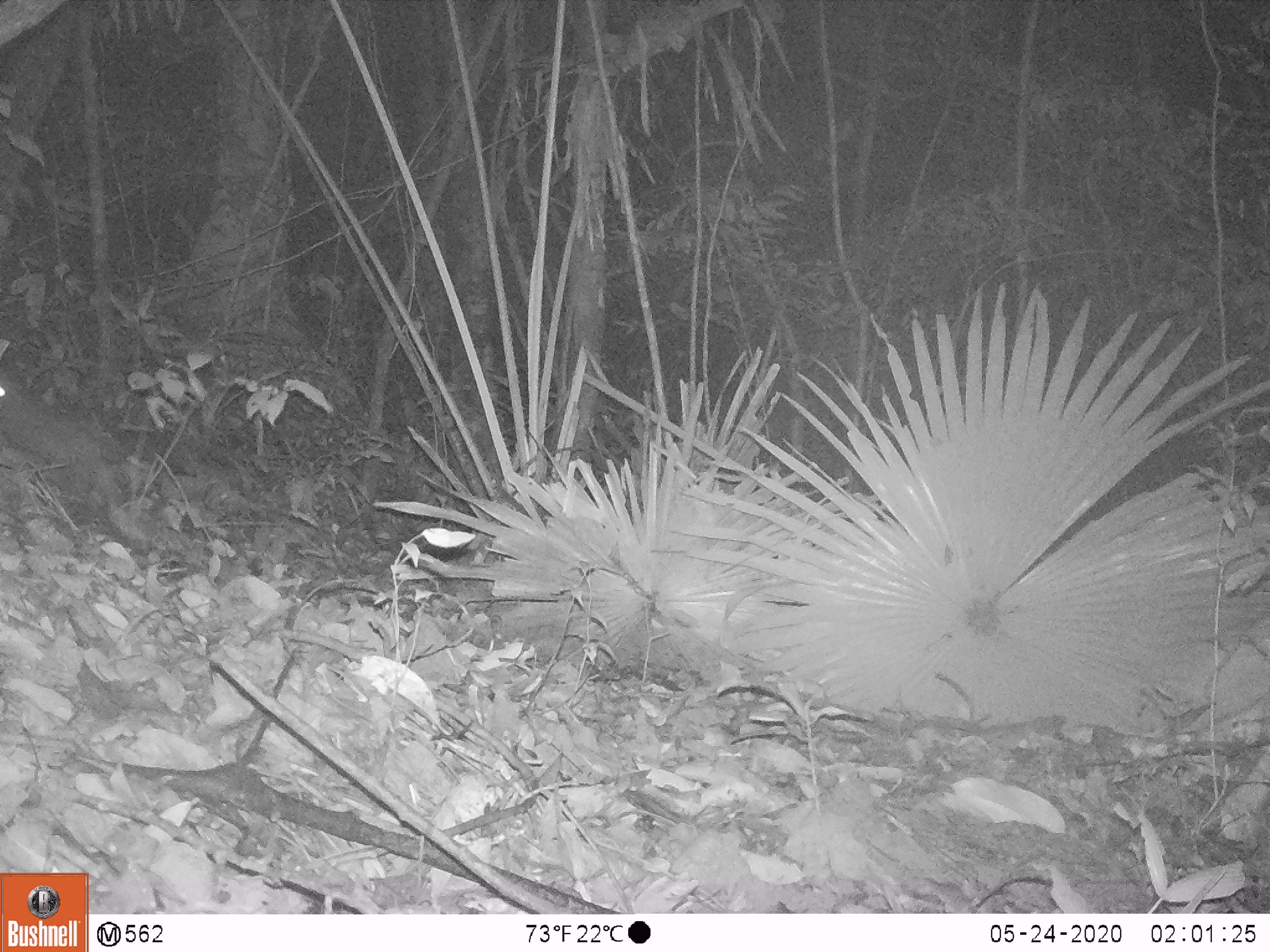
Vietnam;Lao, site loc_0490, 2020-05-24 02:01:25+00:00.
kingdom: Animalia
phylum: Chordata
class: Mammalia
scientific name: Mammalia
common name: mammal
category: unidentified small mammal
Unidentified small mammal (mammal) (Mammalia). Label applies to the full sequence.